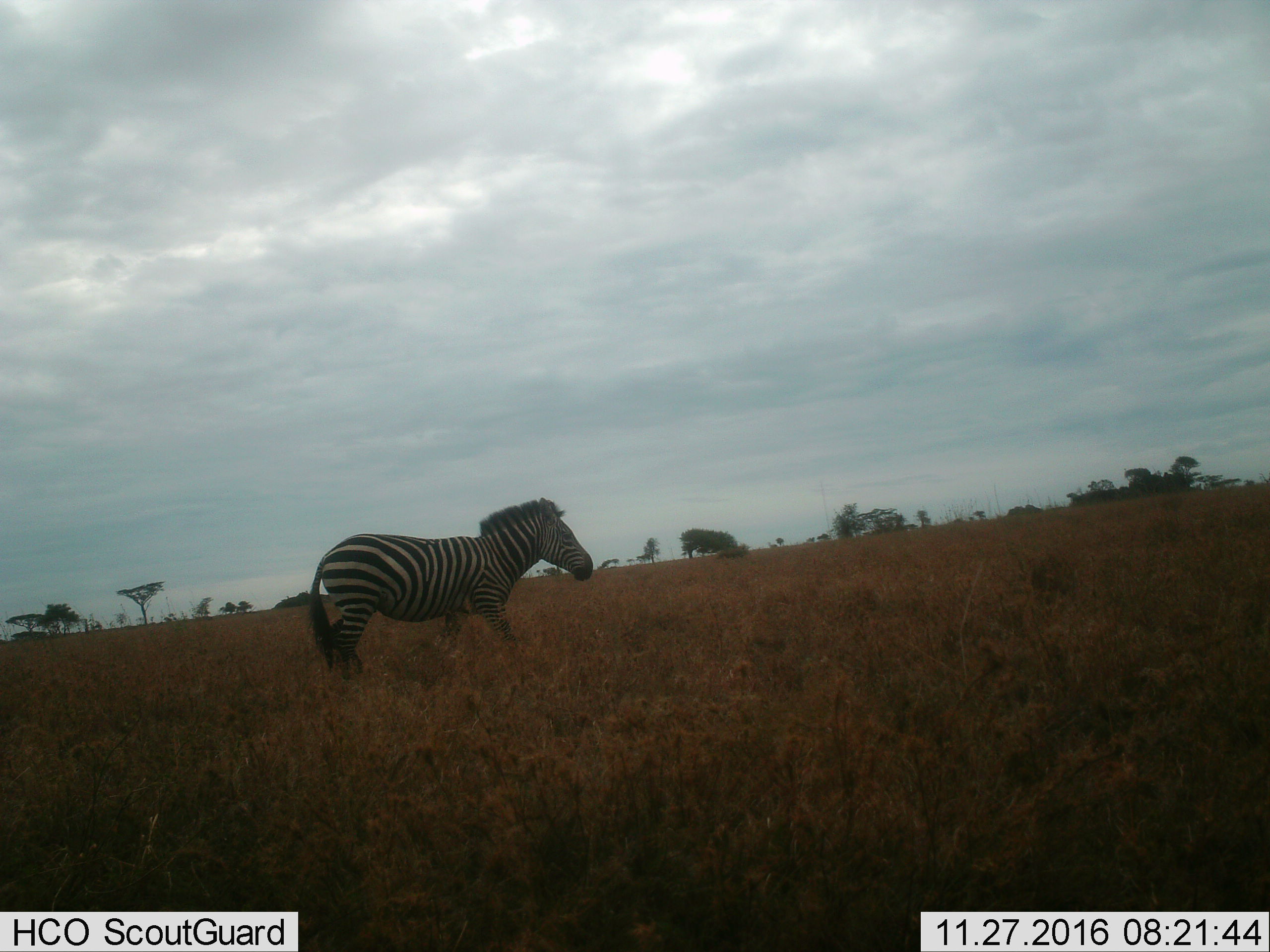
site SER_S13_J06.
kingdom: Animalia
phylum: Chordata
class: Mammalia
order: Perissodactyla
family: Equidae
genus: Equus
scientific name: Equus quagga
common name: plains zebra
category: zebraplains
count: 1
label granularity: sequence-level